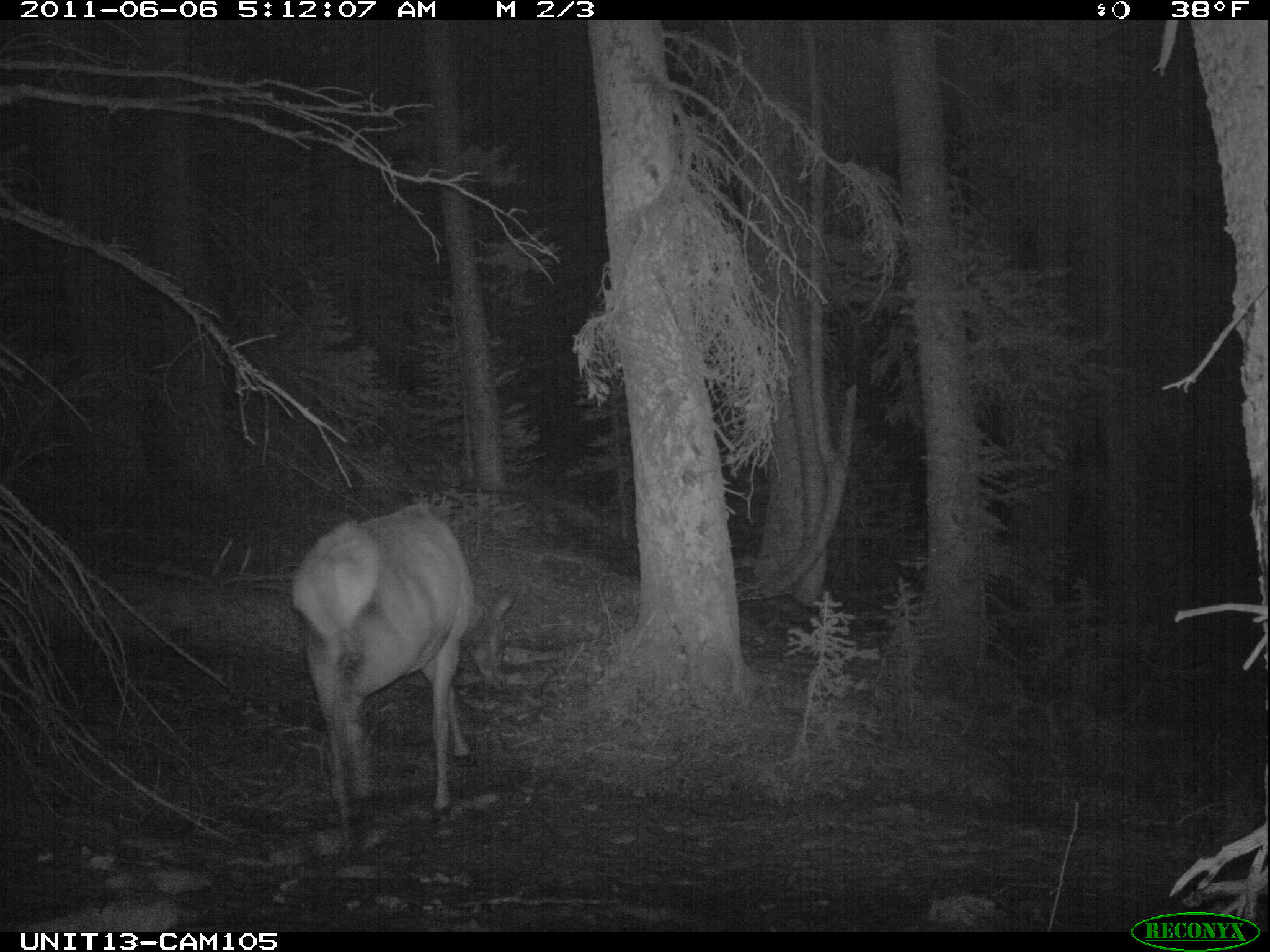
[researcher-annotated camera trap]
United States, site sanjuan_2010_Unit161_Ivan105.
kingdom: Animalia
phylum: Chordata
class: Mammalia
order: Artiodactyla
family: Cervidae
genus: Cervus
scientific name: Cervus elaphus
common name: red deer